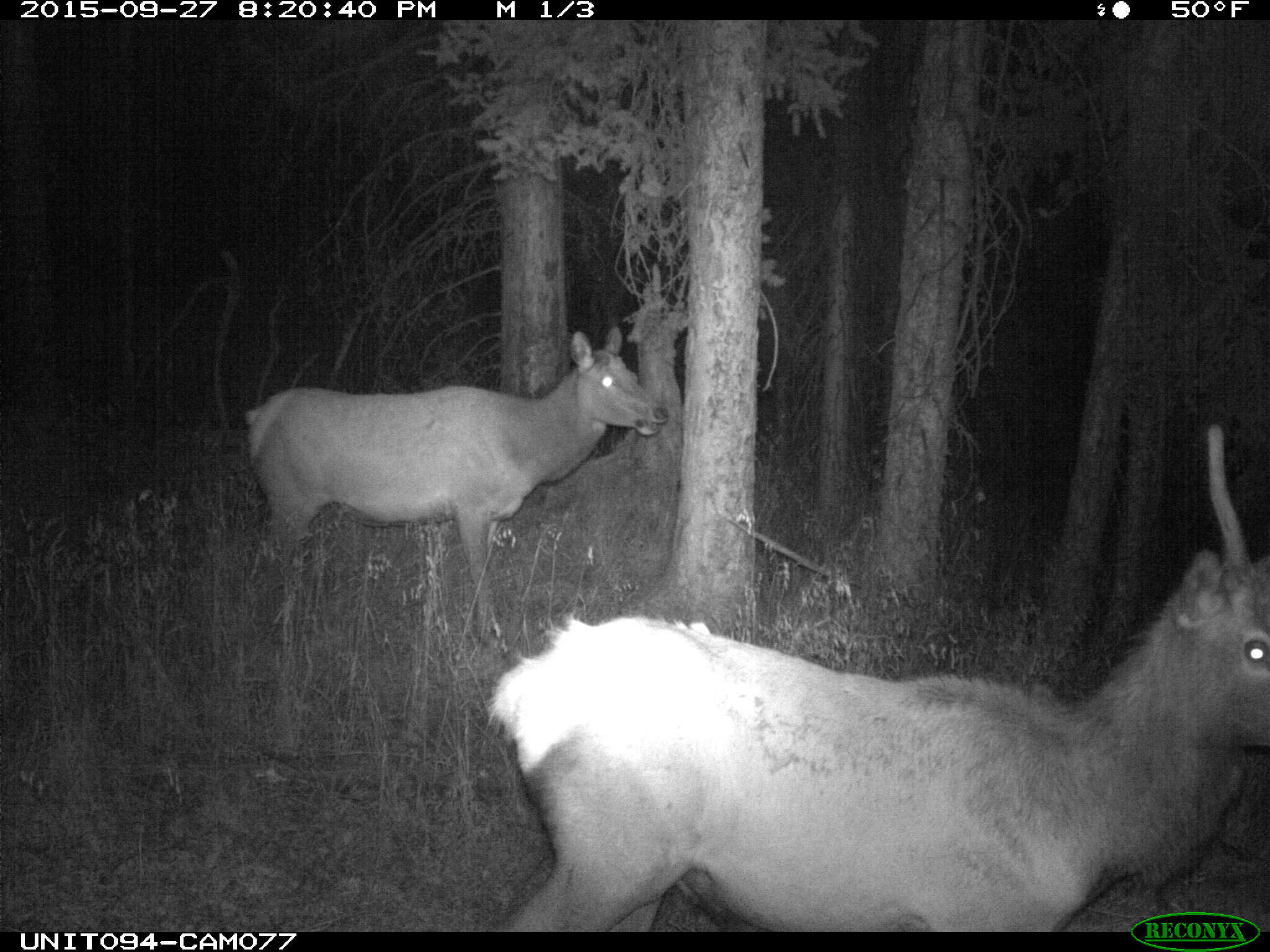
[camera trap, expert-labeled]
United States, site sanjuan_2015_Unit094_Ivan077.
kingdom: Animalia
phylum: Chordata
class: Mammalia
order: Artiodactyla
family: Cervidae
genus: Cervus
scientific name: Cervus elaphus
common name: red deer